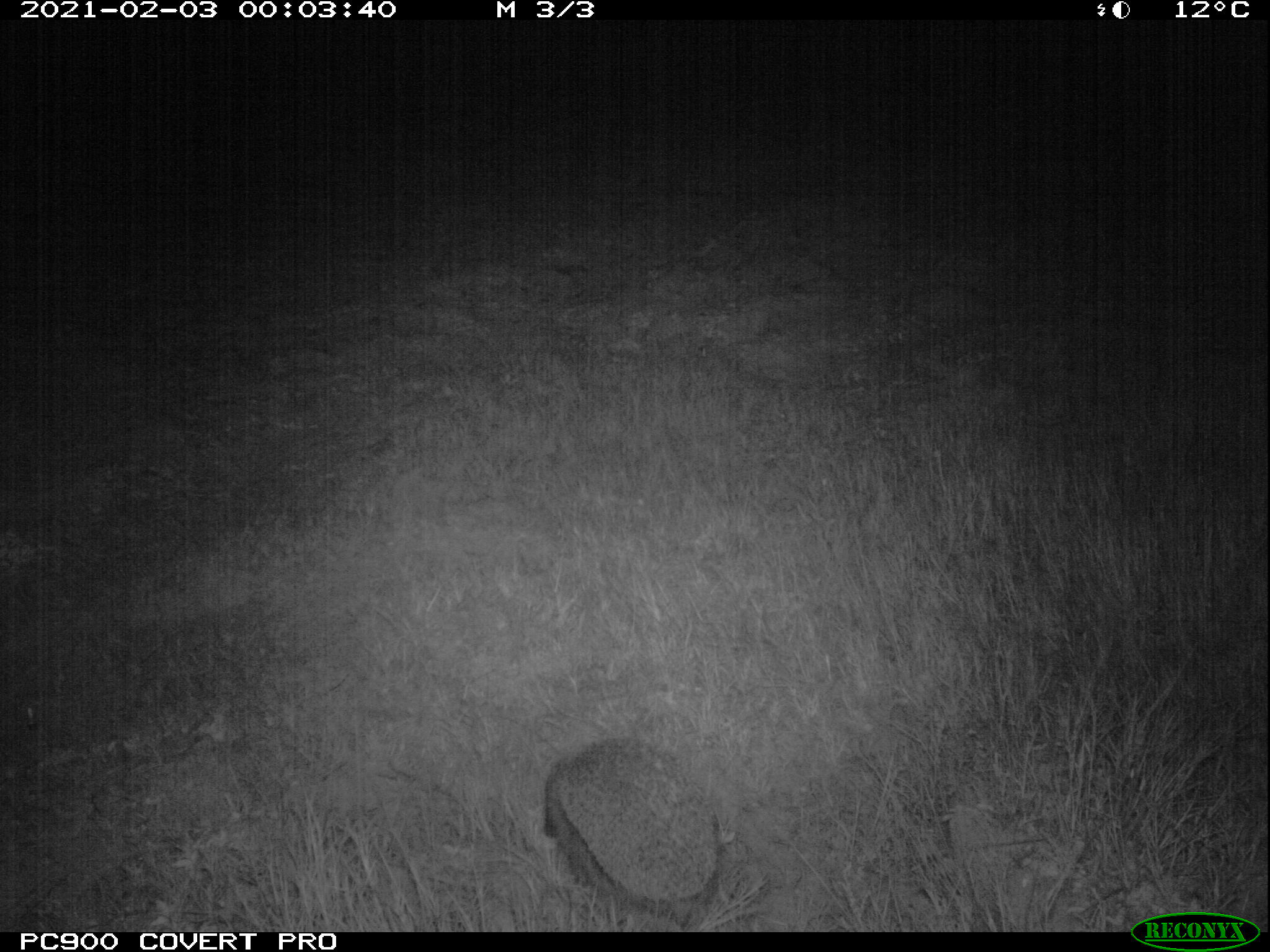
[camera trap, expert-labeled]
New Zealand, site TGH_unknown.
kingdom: Animalia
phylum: Chordata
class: Mammalia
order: Eulipotyphla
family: Erinaceidae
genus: Erinaceus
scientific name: Erinaceus europaeus europaeus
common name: european hedgehog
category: hedgehog